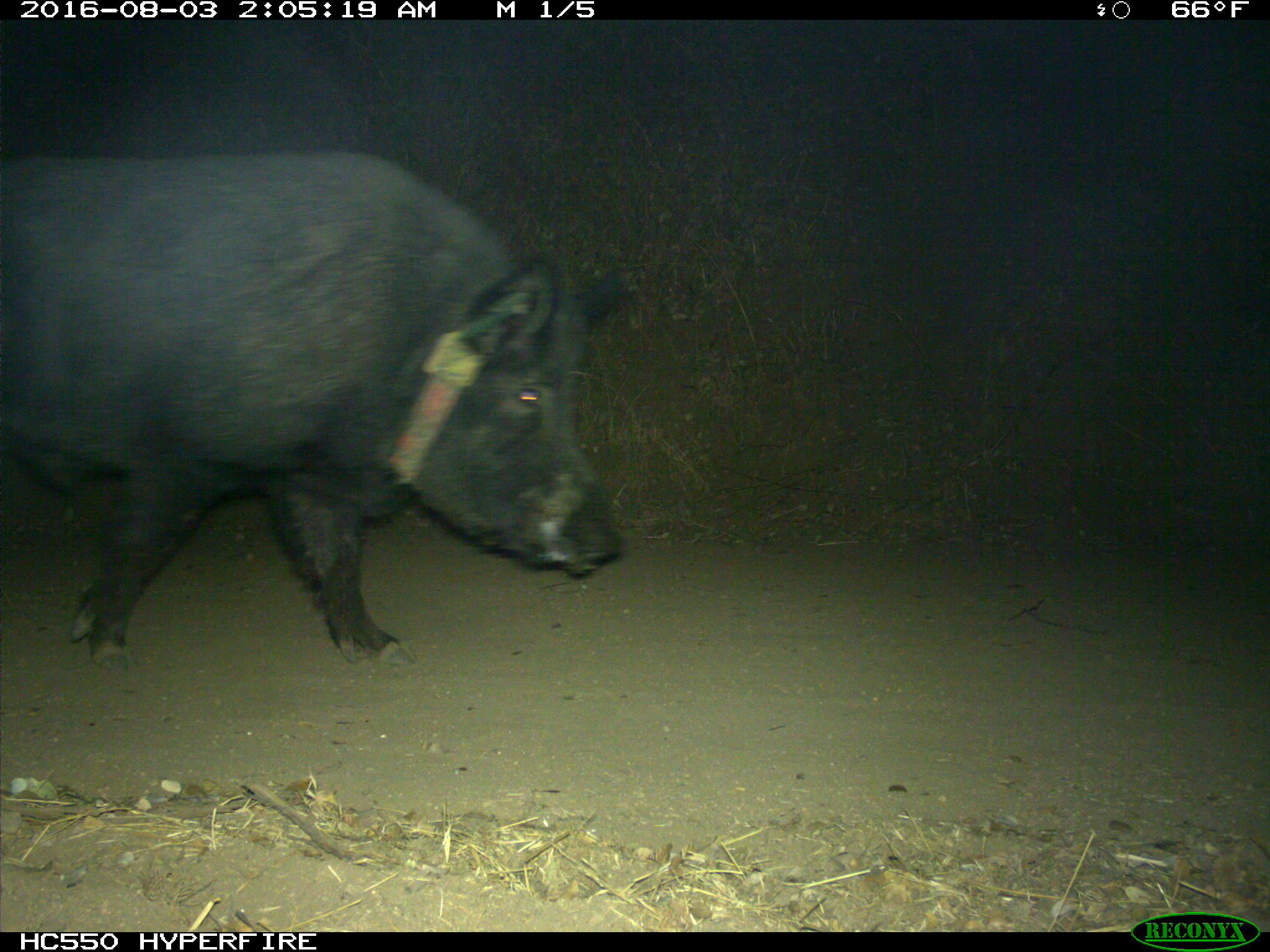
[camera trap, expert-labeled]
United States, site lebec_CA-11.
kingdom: Animalia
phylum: Chordata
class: Mammalia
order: Artiodactyla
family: Suidae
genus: Sus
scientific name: Sus scrofa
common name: wild boar